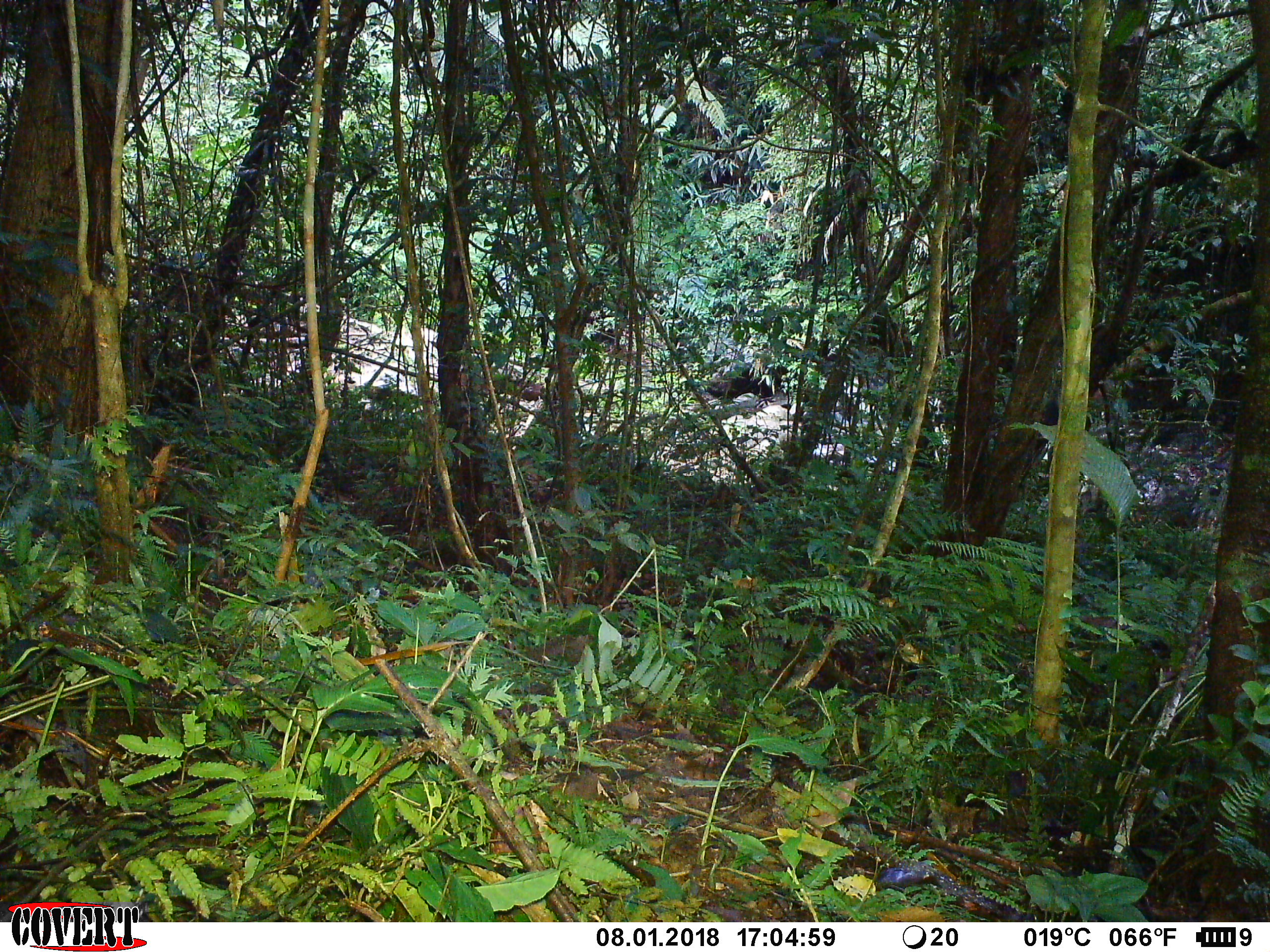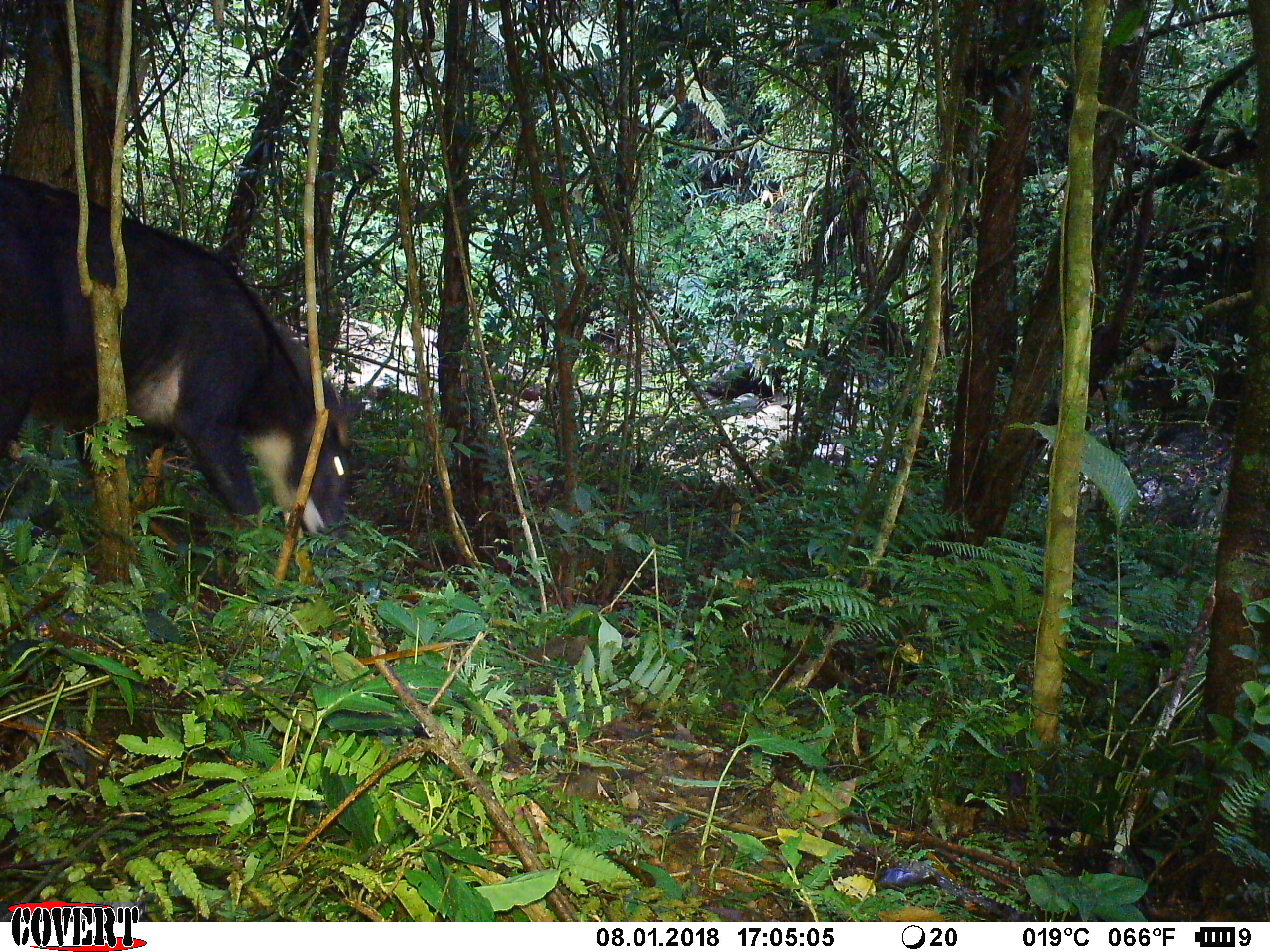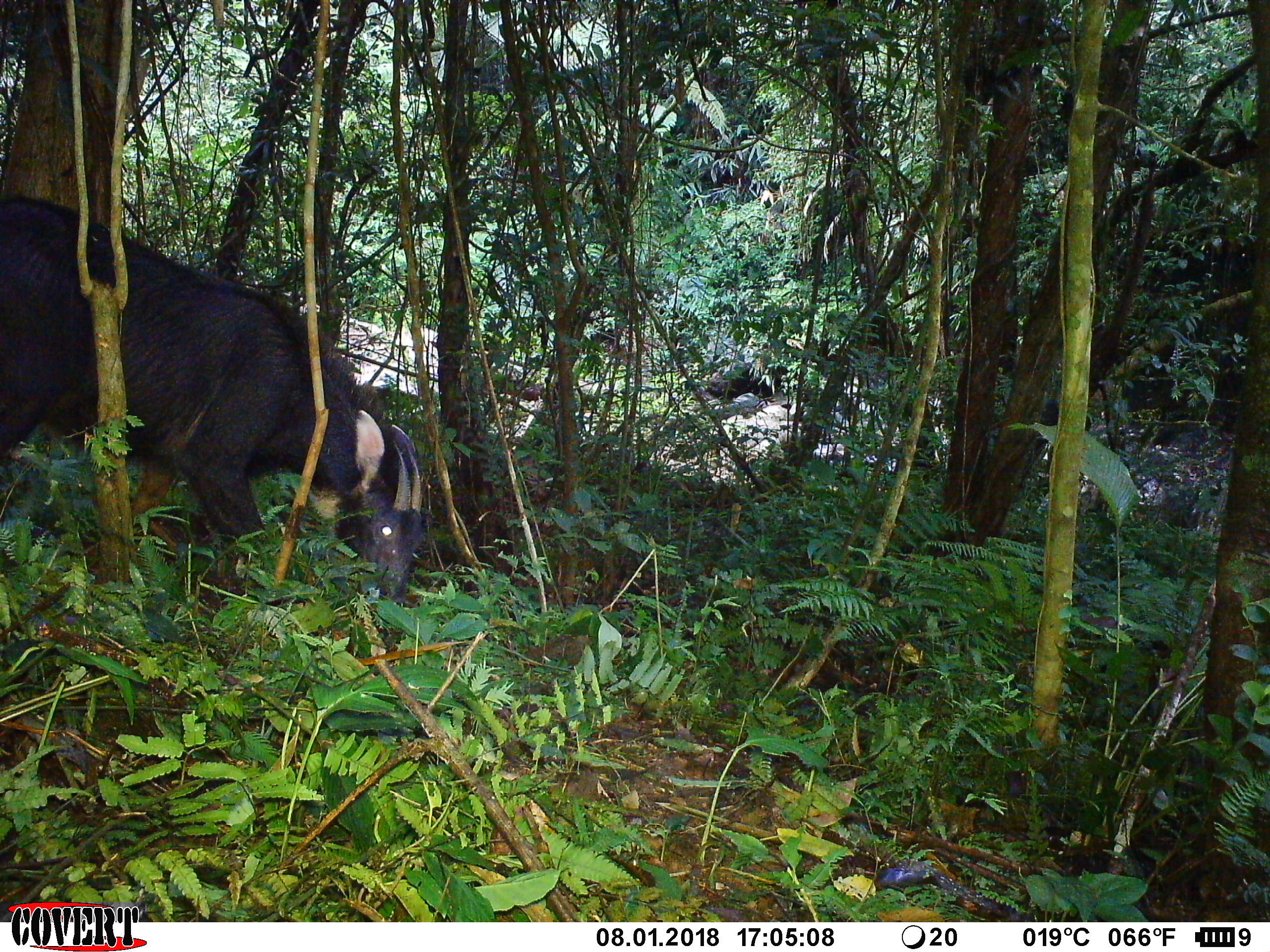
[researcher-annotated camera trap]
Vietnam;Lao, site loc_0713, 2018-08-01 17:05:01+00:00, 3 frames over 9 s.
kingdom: Animalia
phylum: Chordata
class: Mammalia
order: Artiodactyla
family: Bovidae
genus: Capricornis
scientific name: Capricornis sumatraensis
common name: chinese serow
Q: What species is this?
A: Chinese serow (Capricornis sumatraensis).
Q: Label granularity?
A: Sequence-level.